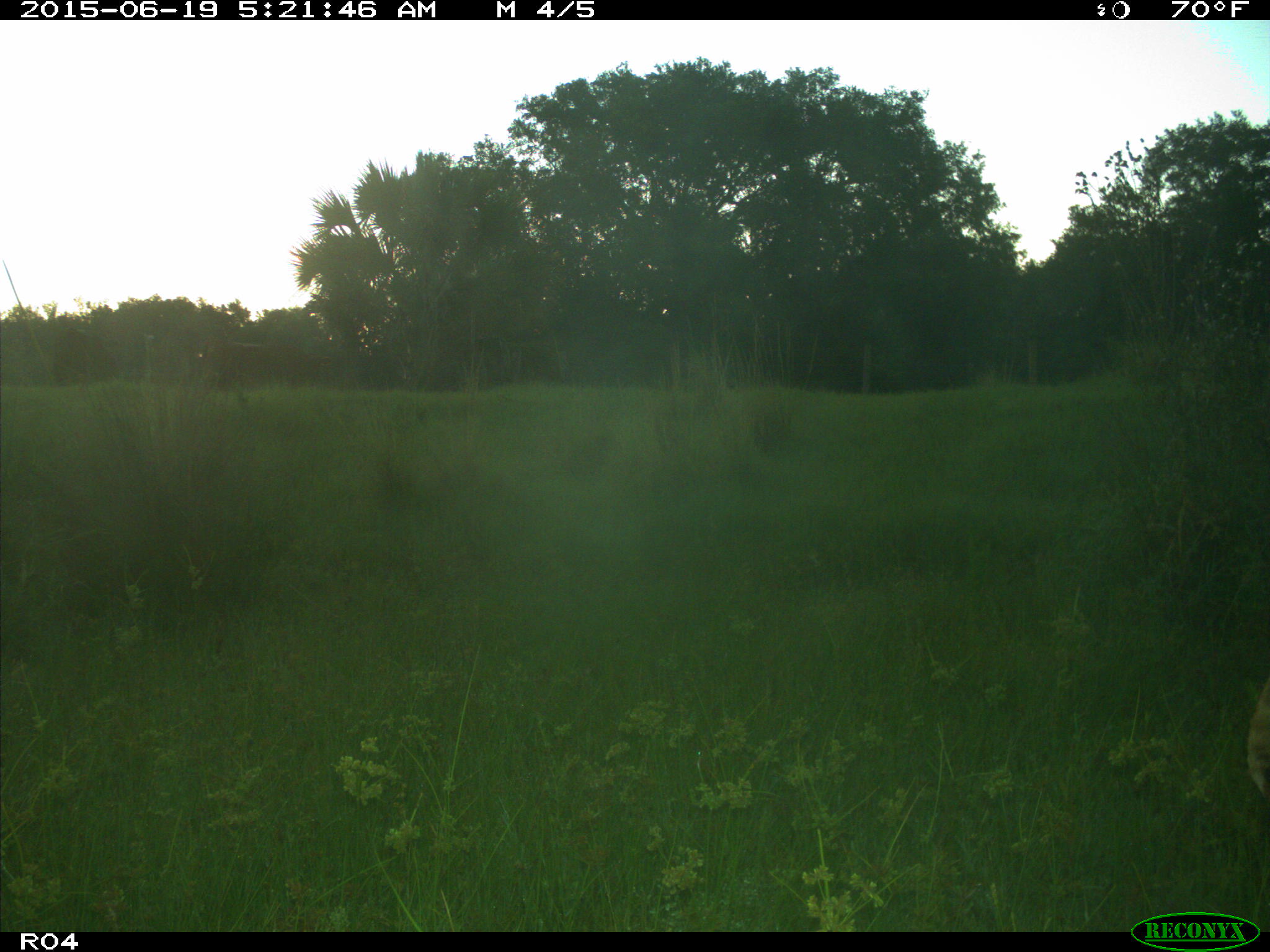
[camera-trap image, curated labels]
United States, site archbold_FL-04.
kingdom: Animalia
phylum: Chordata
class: Mammalia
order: Artiodactyla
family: Bovidae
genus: Bos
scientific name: Bos taurus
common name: domestic cow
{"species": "Bos taurus (domestic cow)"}